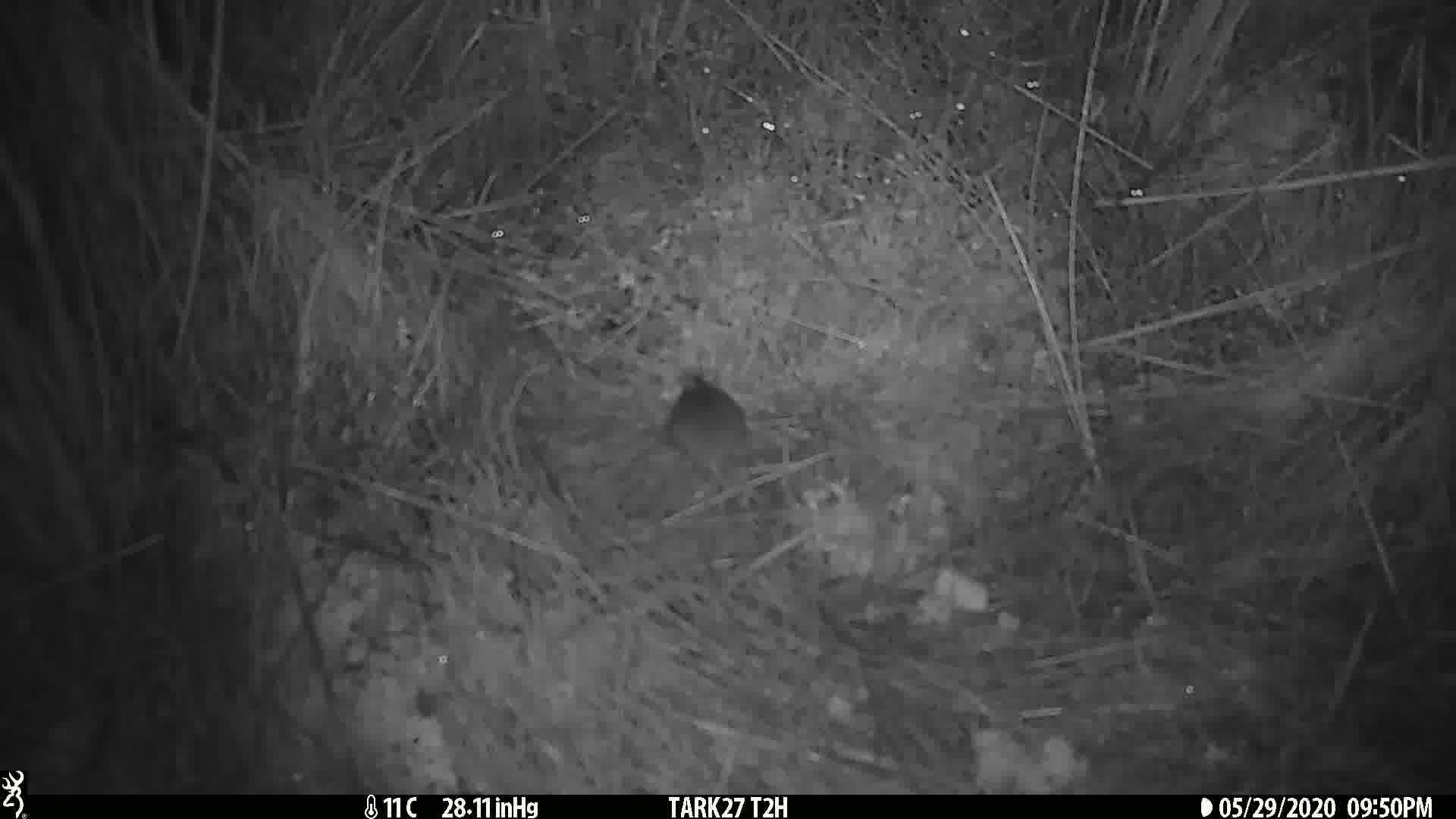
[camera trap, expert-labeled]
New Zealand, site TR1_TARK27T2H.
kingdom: Animalia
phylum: Chordata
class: Mammalia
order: Rodentia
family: Muridae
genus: Mus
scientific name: Mus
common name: mouse